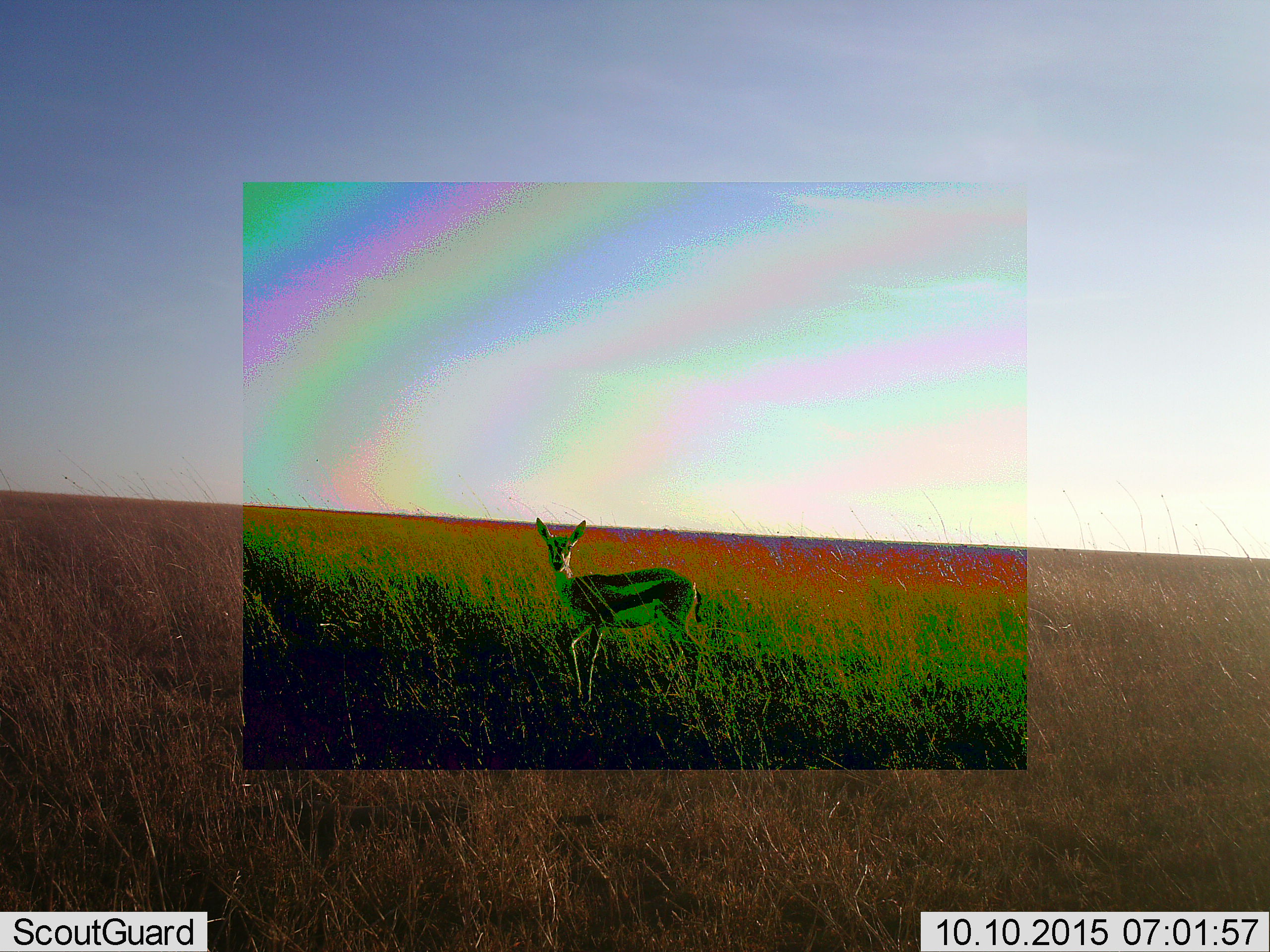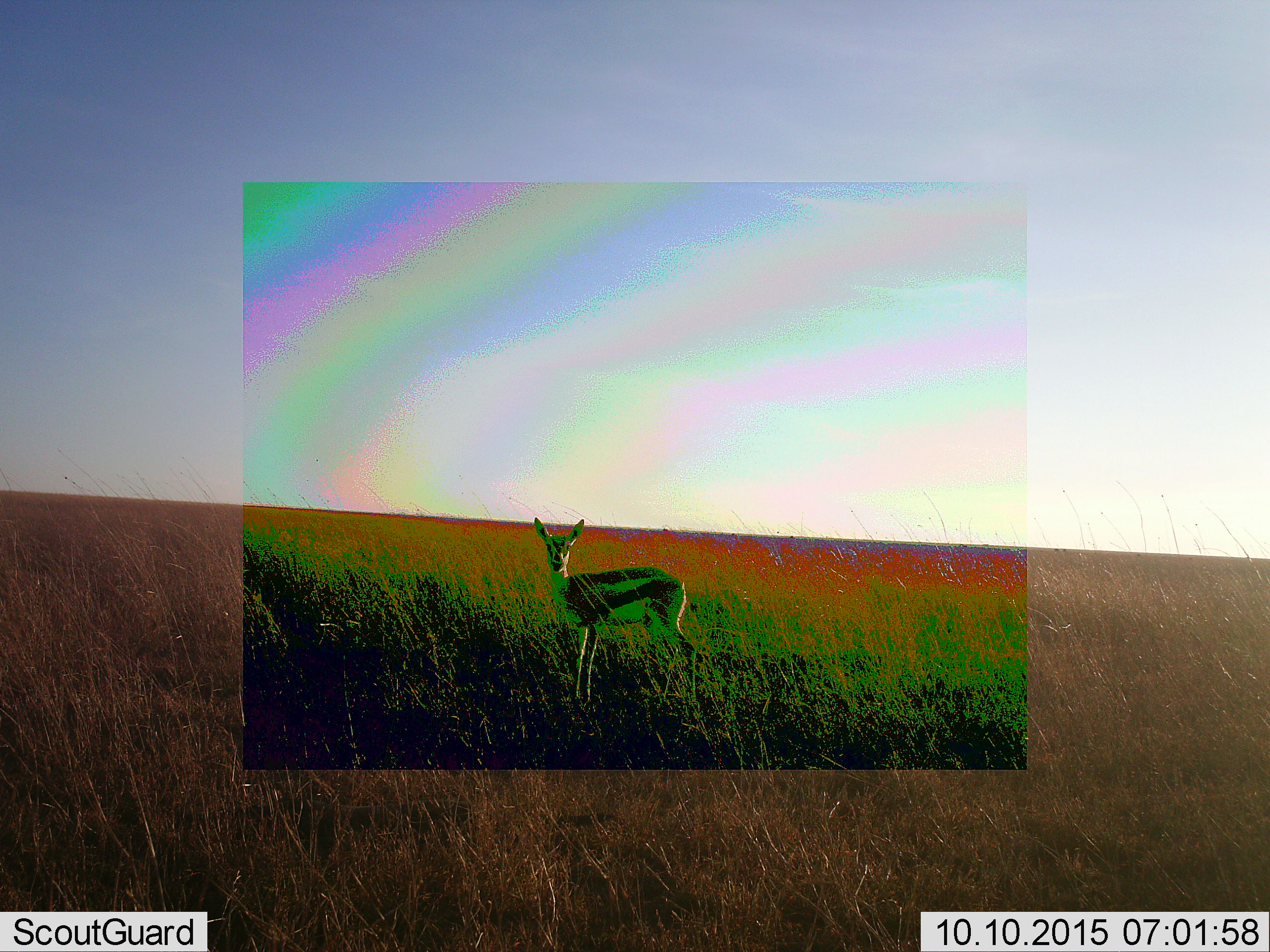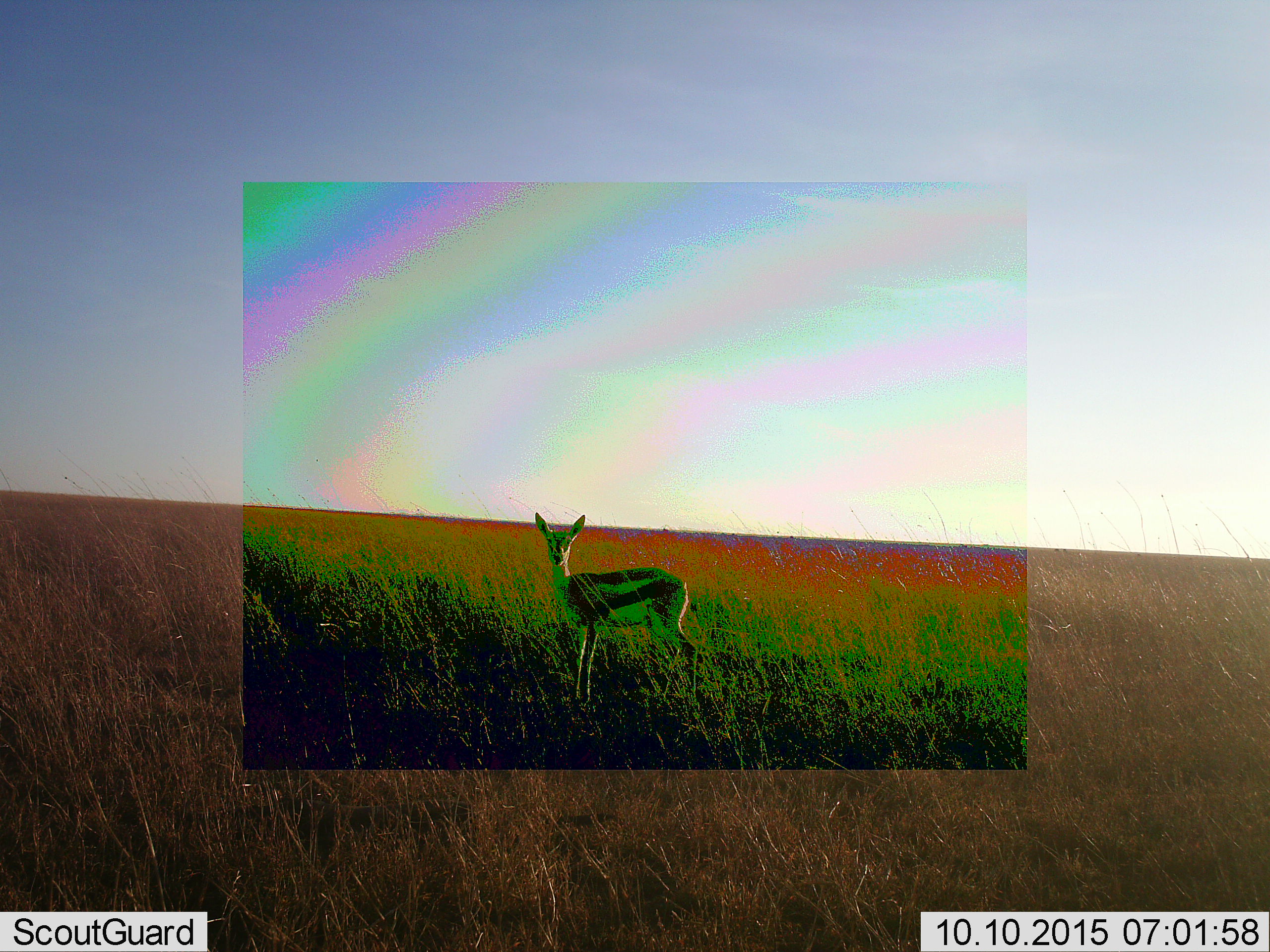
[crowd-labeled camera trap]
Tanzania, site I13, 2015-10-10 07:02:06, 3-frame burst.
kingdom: Animalia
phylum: Chordata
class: Mammalia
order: Artiodactyla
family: Bovidae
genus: Eudorcas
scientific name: Eudorcas thomsonii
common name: thomson's gazelle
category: gazellethomsons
Gazellethomsons (thomson's gazelle) (Eudorcas thomsonii), count 1. Behavior (volunteer vote fractions): standing 90%, resting 0%, moving 10%, interacting 0%. Young present (vote fraction): 30%. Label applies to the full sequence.